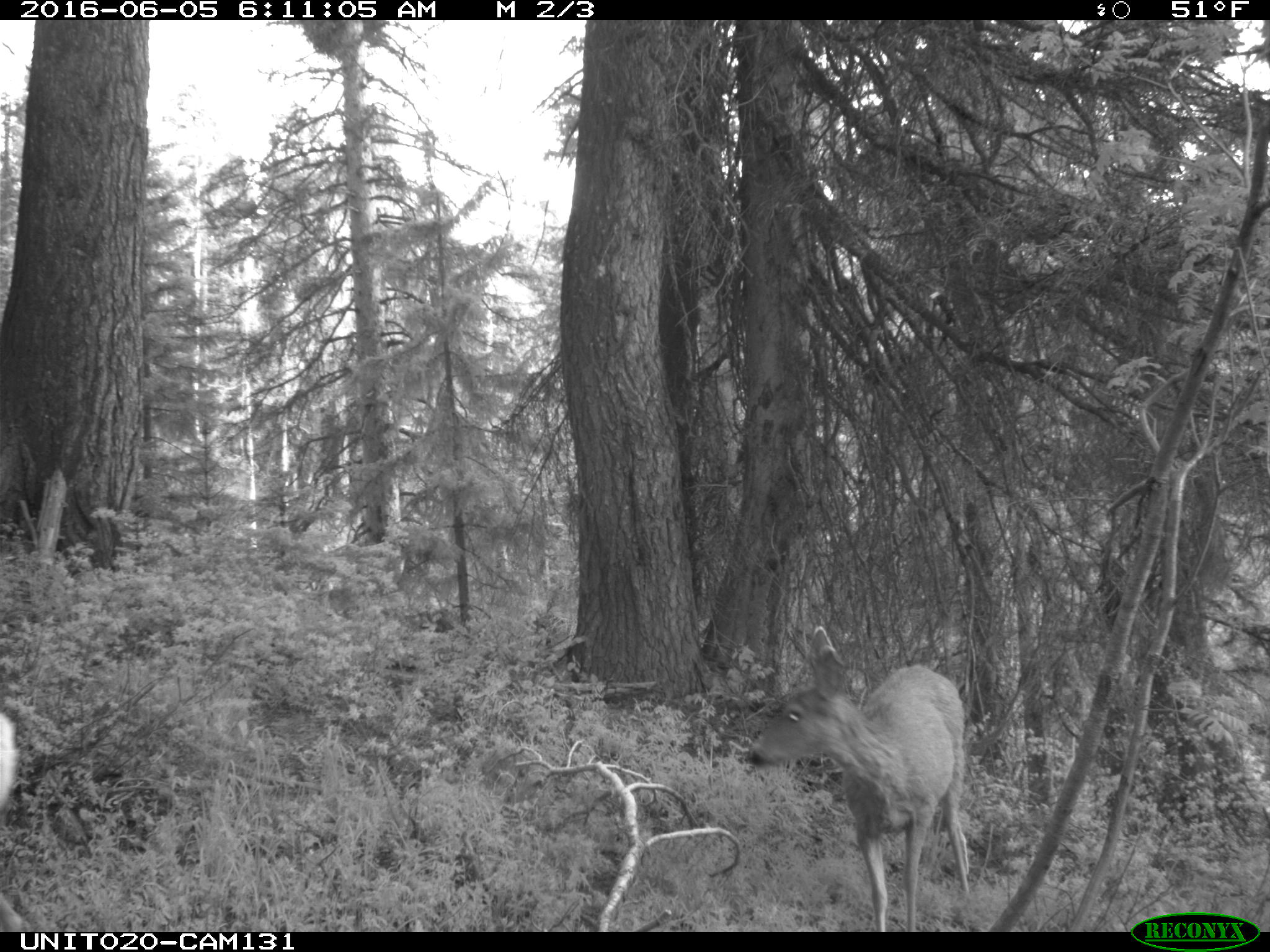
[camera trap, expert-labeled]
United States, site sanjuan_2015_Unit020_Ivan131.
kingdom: Animalia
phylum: Chordata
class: Mammalia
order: Artiodactyla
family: Cervidae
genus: Odocoileus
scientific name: Odocoileus hemionus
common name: mule deer